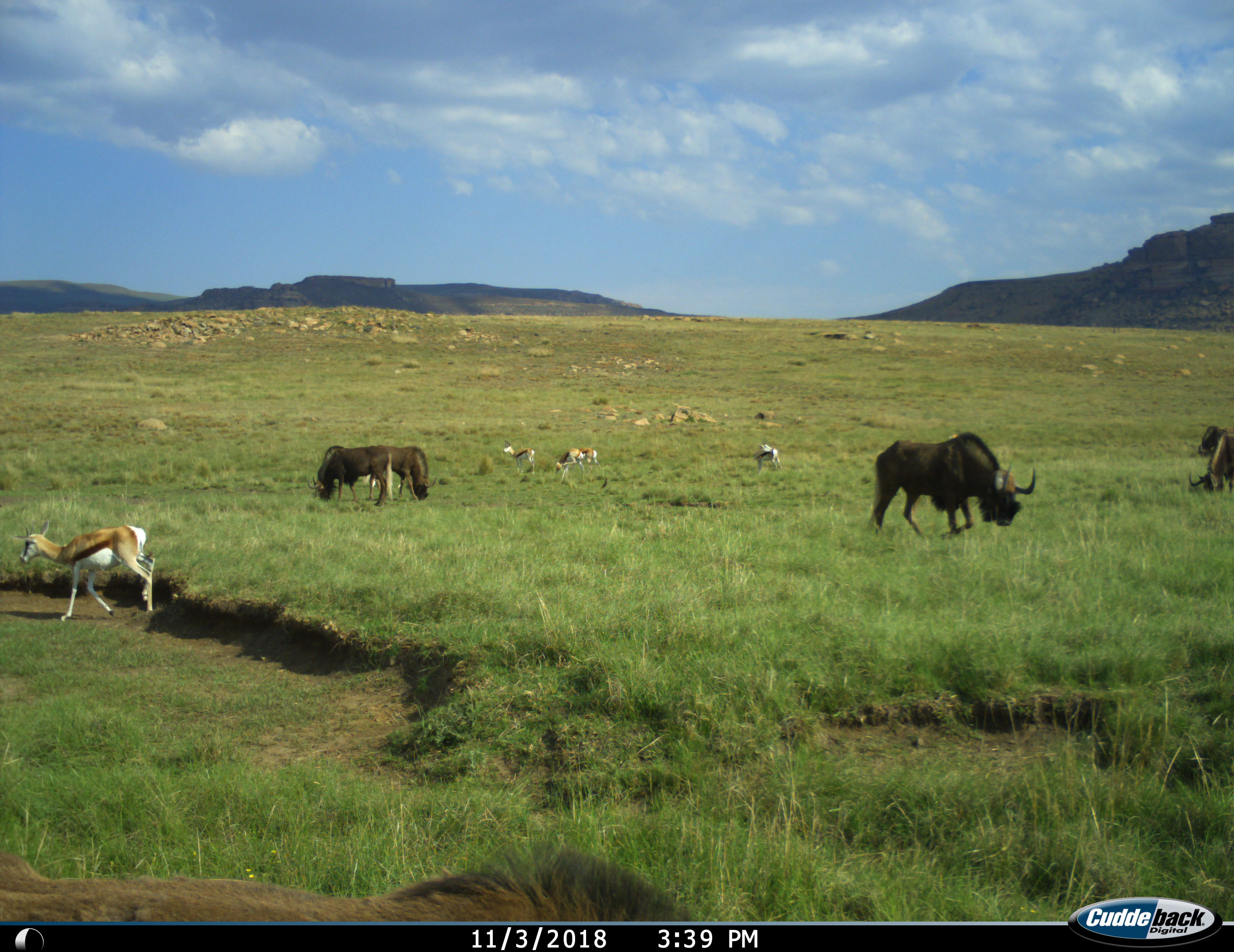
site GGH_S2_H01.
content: unidentified animal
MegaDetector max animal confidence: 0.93